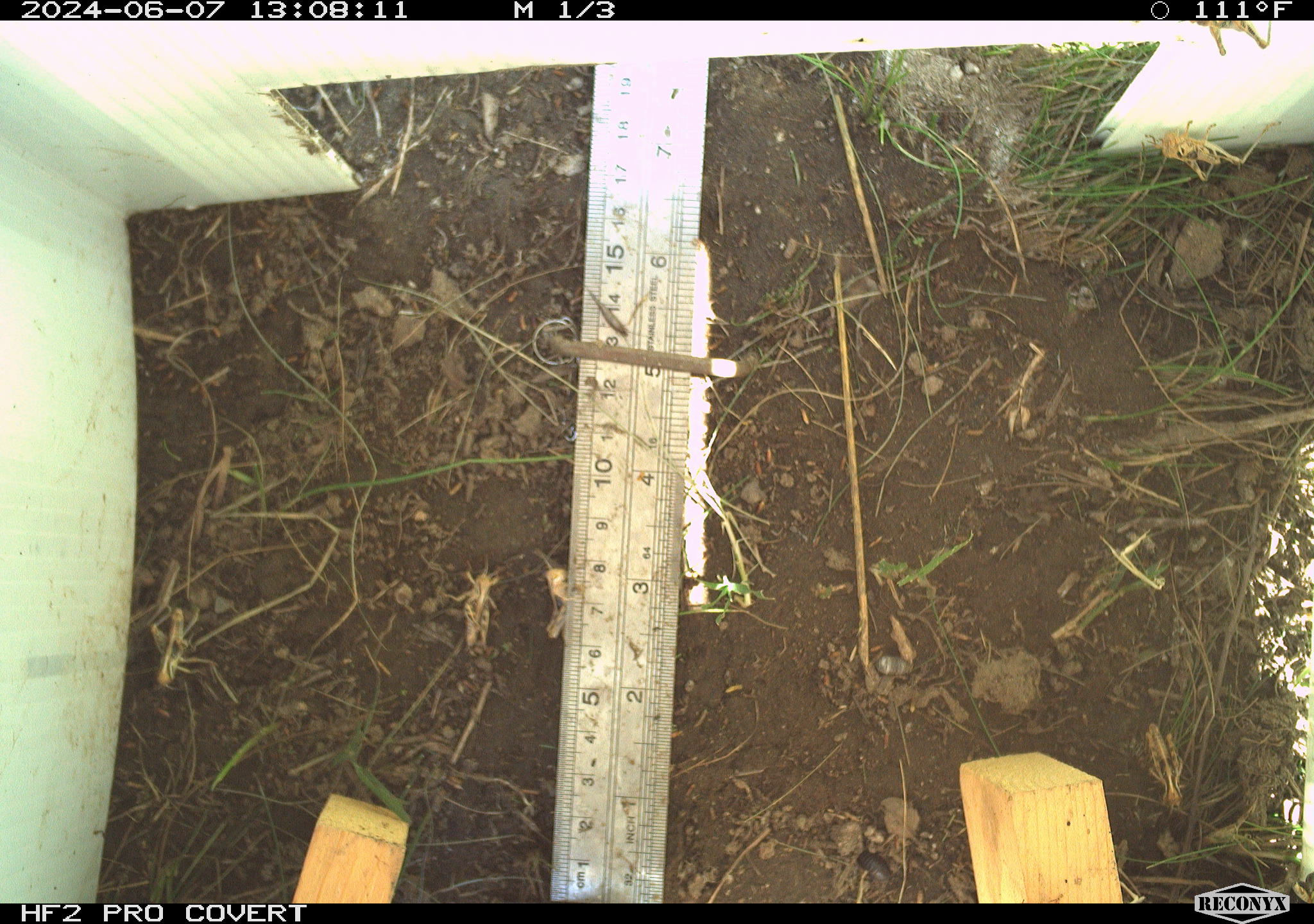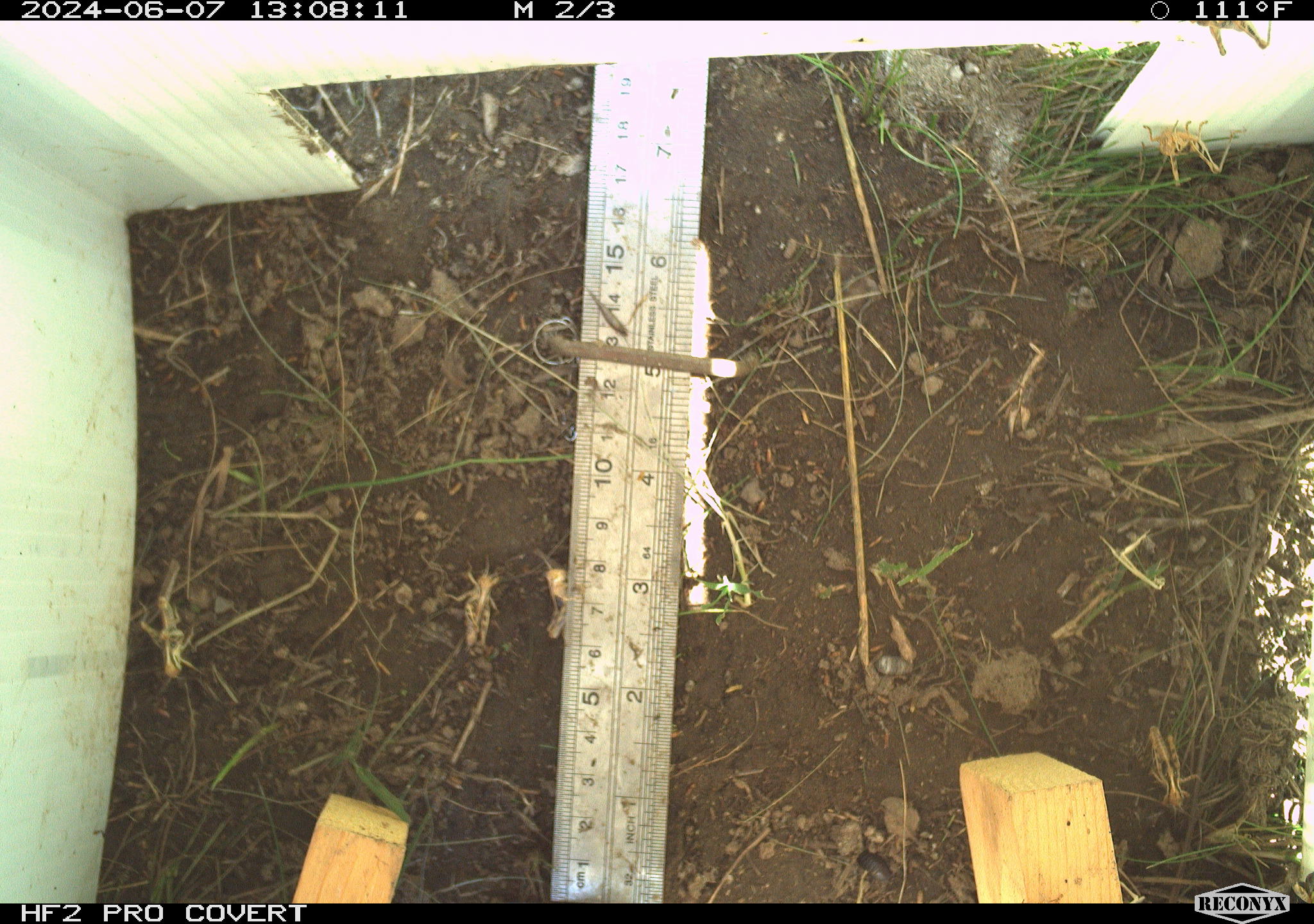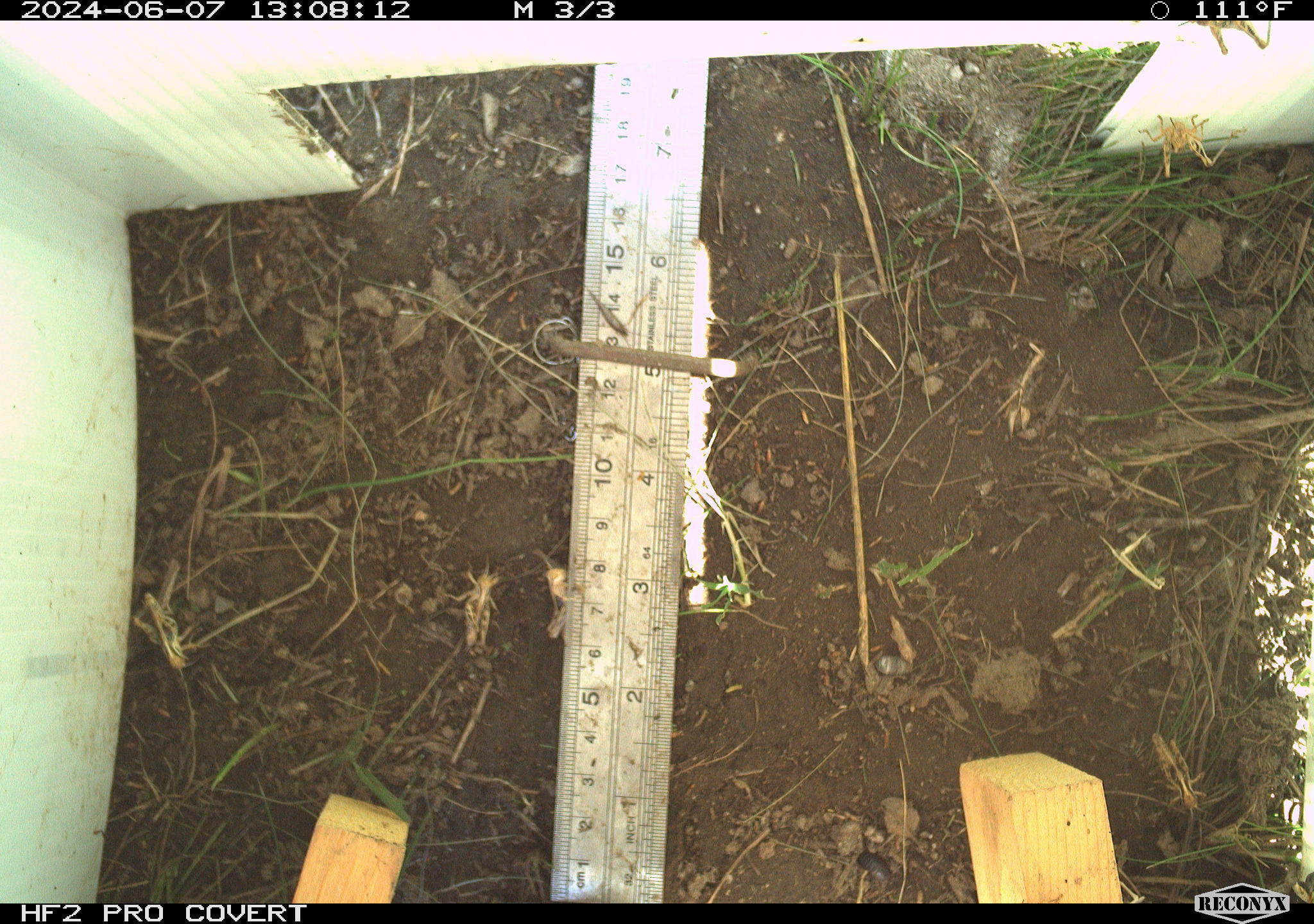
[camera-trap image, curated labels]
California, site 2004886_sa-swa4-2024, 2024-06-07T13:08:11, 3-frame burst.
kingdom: Animalia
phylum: Arthropoda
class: Insecta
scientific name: Insecta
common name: insect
Insect (Insecta).